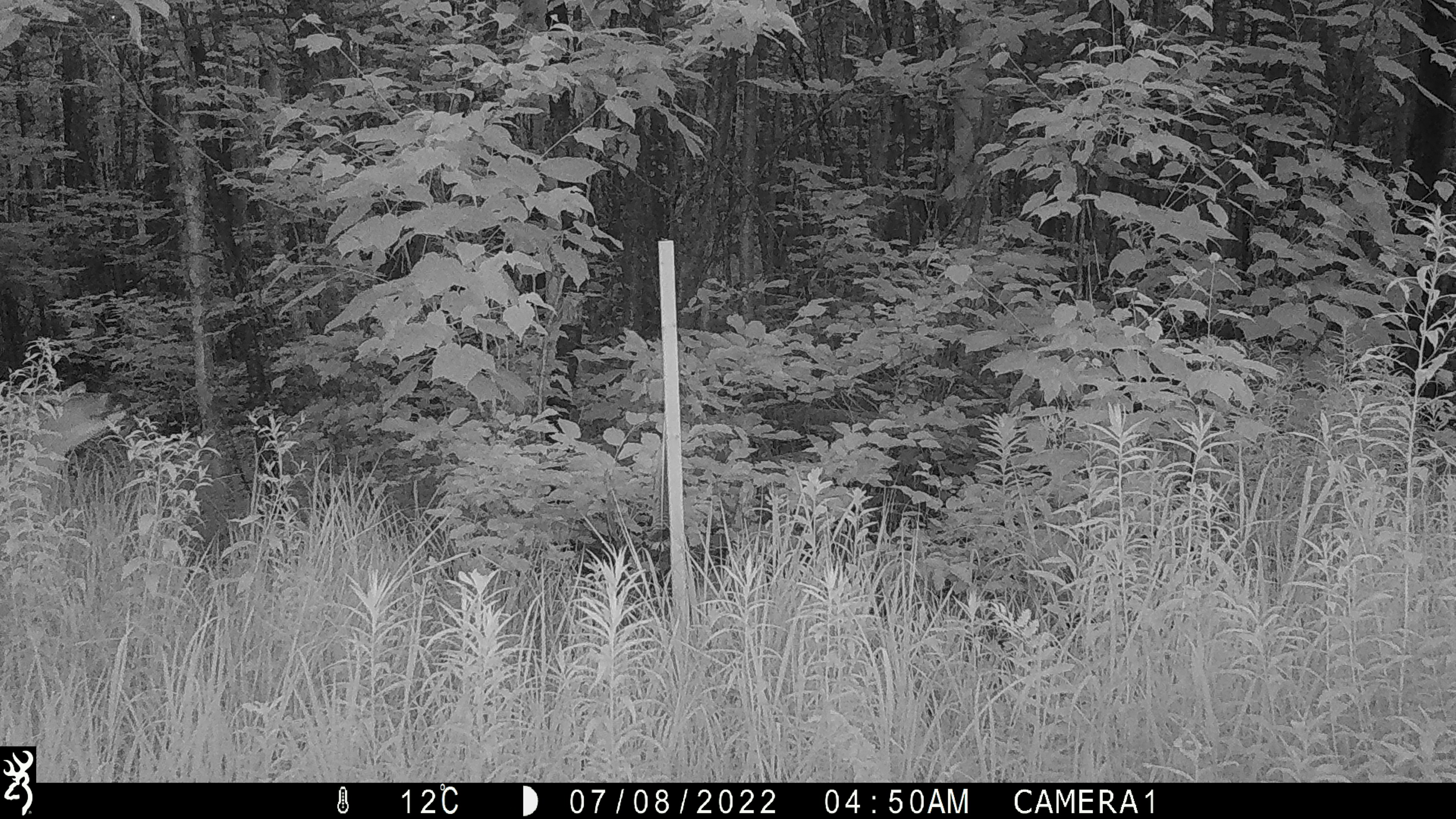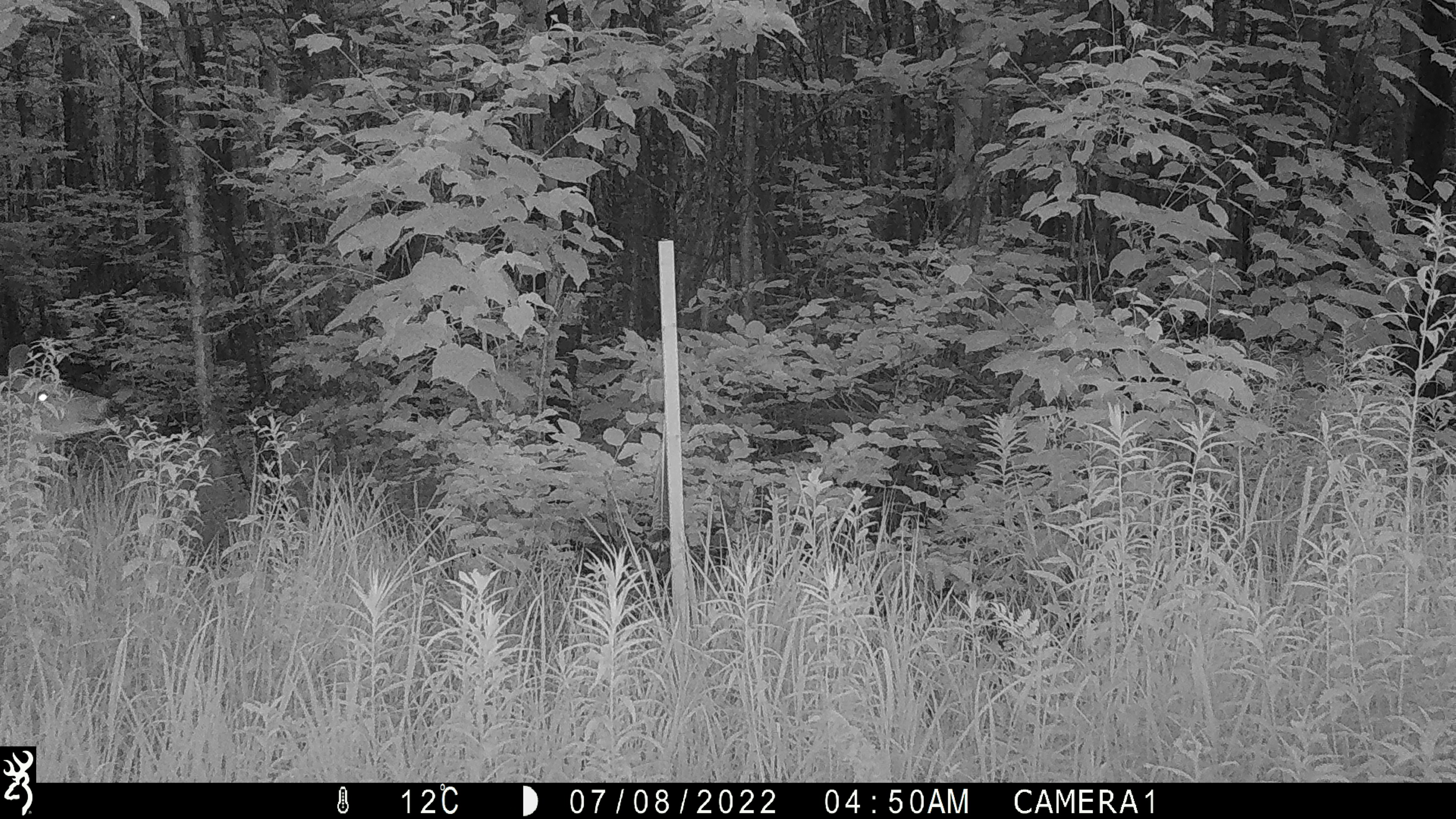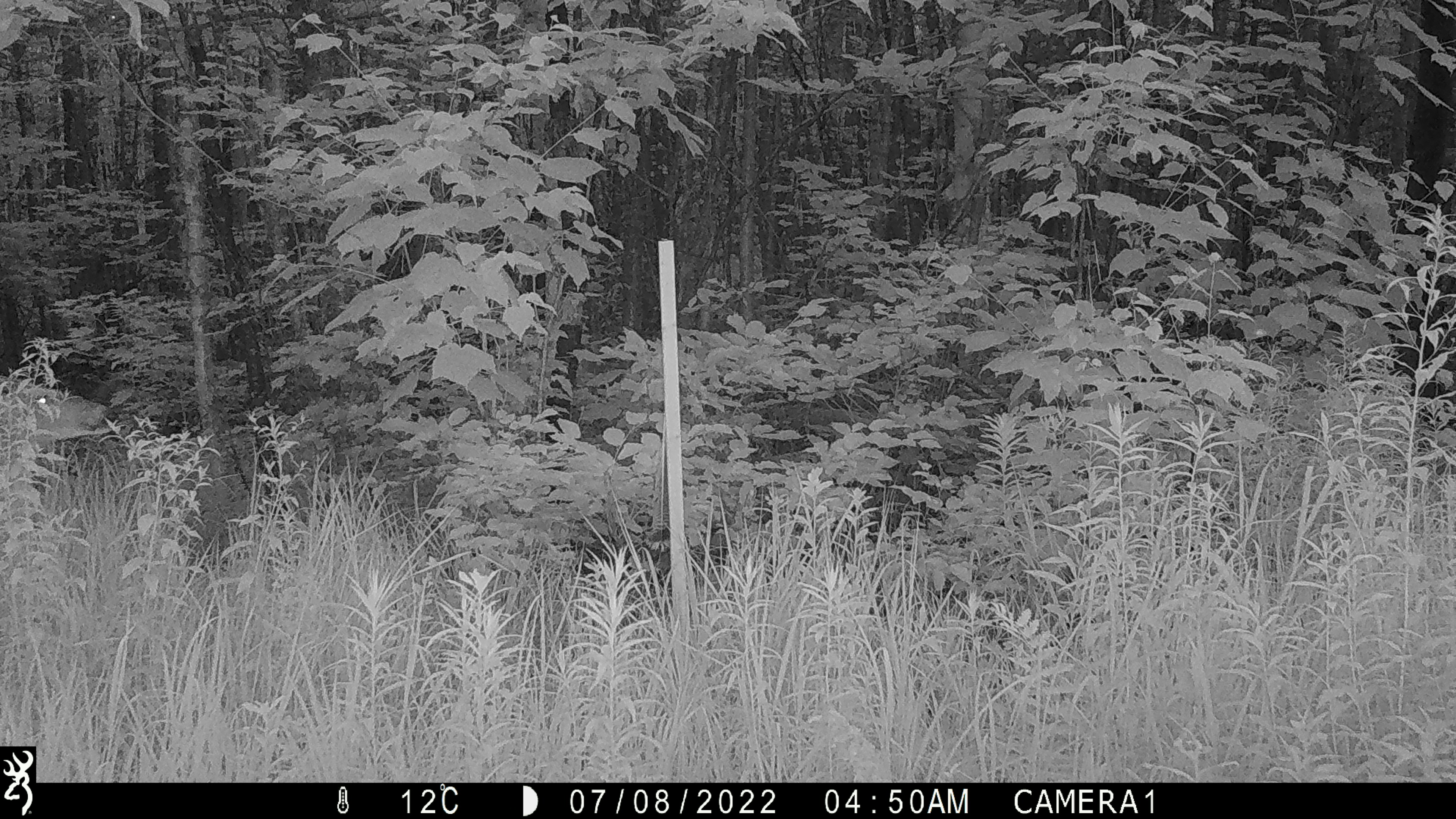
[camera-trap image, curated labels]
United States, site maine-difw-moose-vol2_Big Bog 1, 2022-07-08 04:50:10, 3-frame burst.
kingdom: Animalia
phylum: Chordata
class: Mammalia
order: Artiodactyla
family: Cervidae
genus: Odocoileus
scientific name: Odocoileus virginianus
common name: white-tailed deer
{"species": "white-tailed deer (Odocoileus virginianus)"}